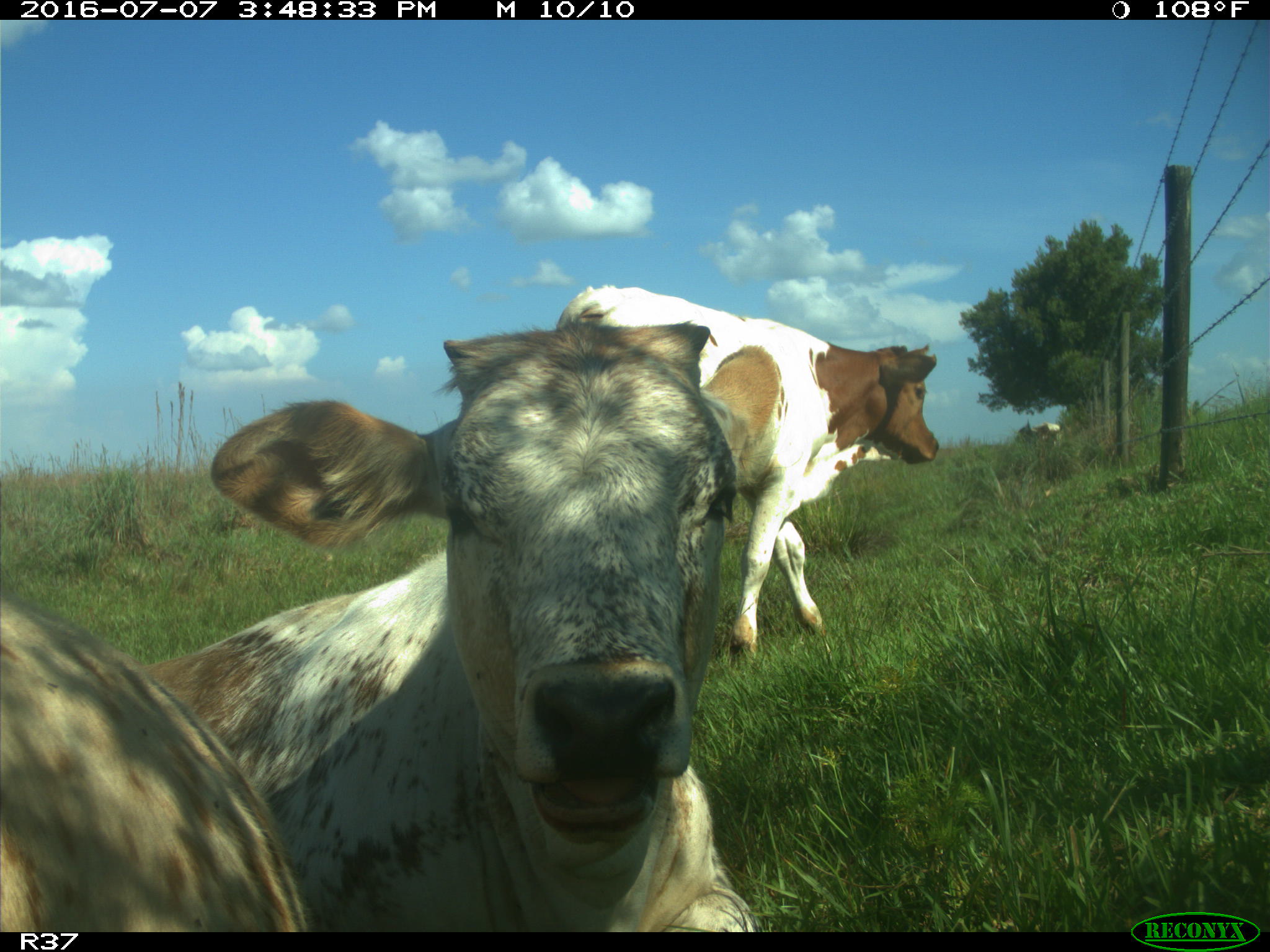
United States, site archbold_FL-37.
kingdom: Animalia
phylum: Chordata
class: Mammalia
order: Artiodactyla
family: Bovidae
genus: Bos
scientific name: Bos taurus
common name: domestic cow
Bos taurus (domestic cow).